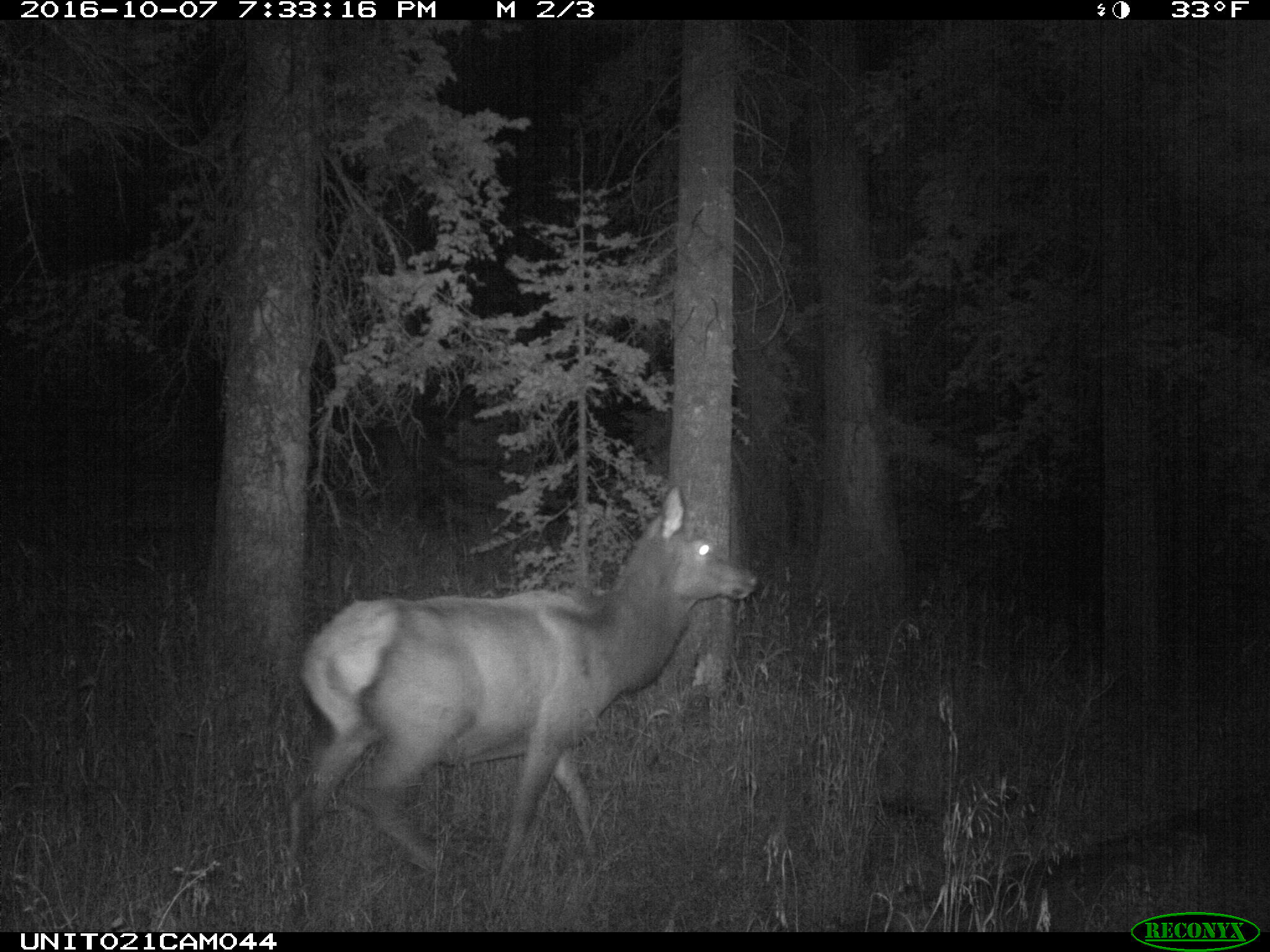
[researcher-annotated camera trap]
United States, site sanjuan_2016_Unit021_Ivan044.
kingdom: Animalia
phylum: Chordata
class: Mammalia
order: Artiodactyla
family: Cervidae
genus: Cervus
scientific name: Cervus elaphus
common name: red deer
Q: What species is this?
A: Cervus elaphus (red deer).